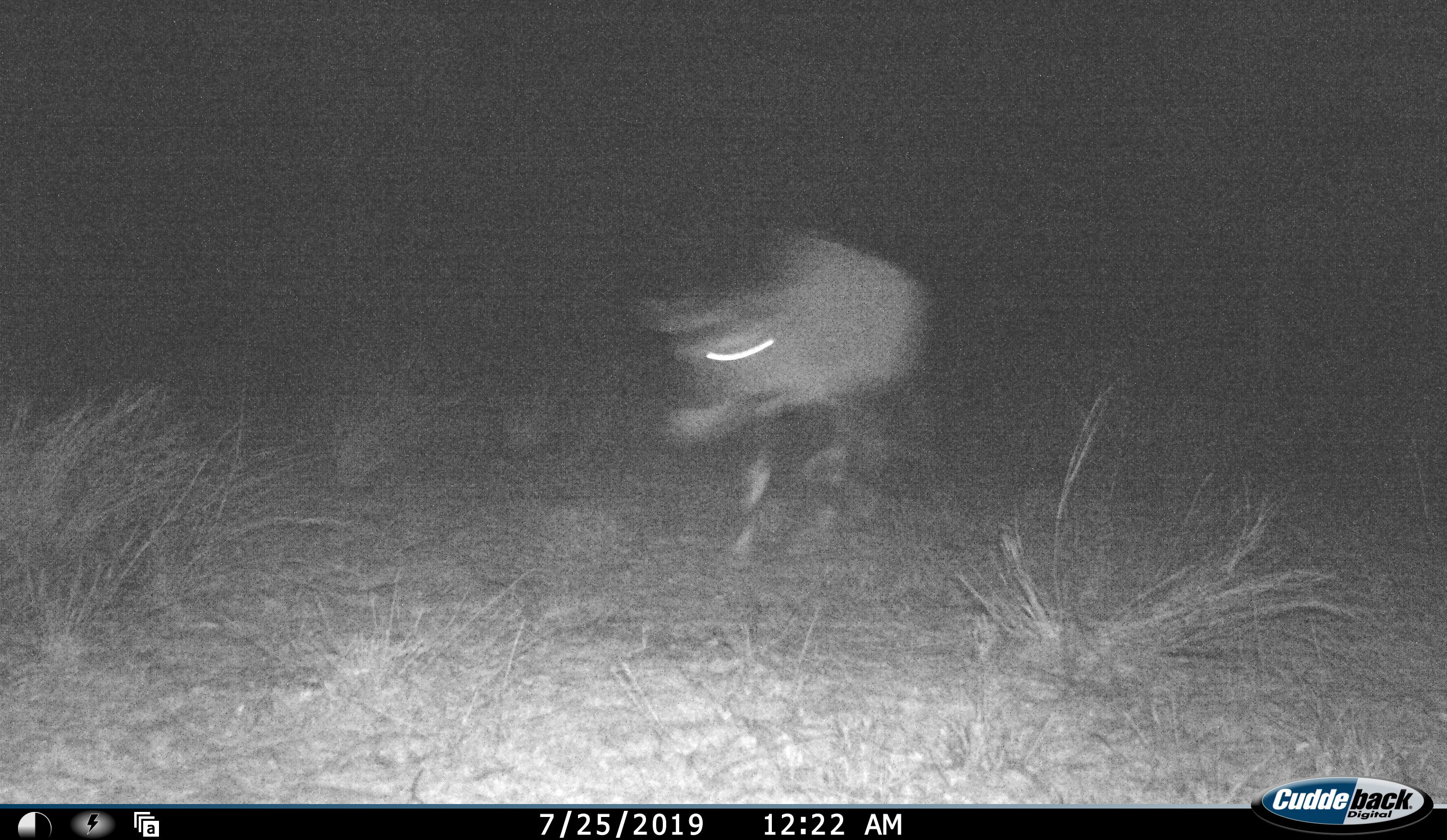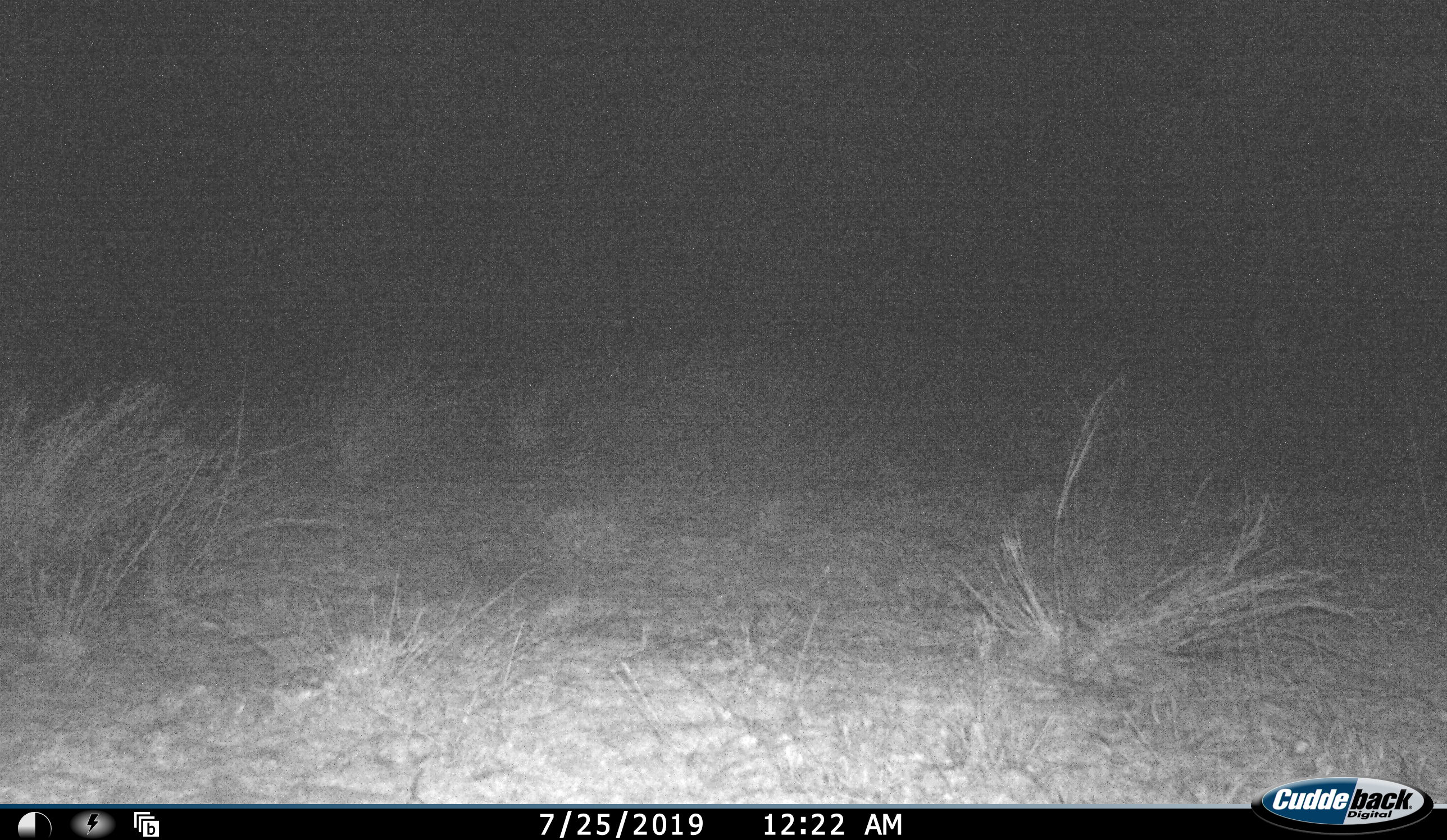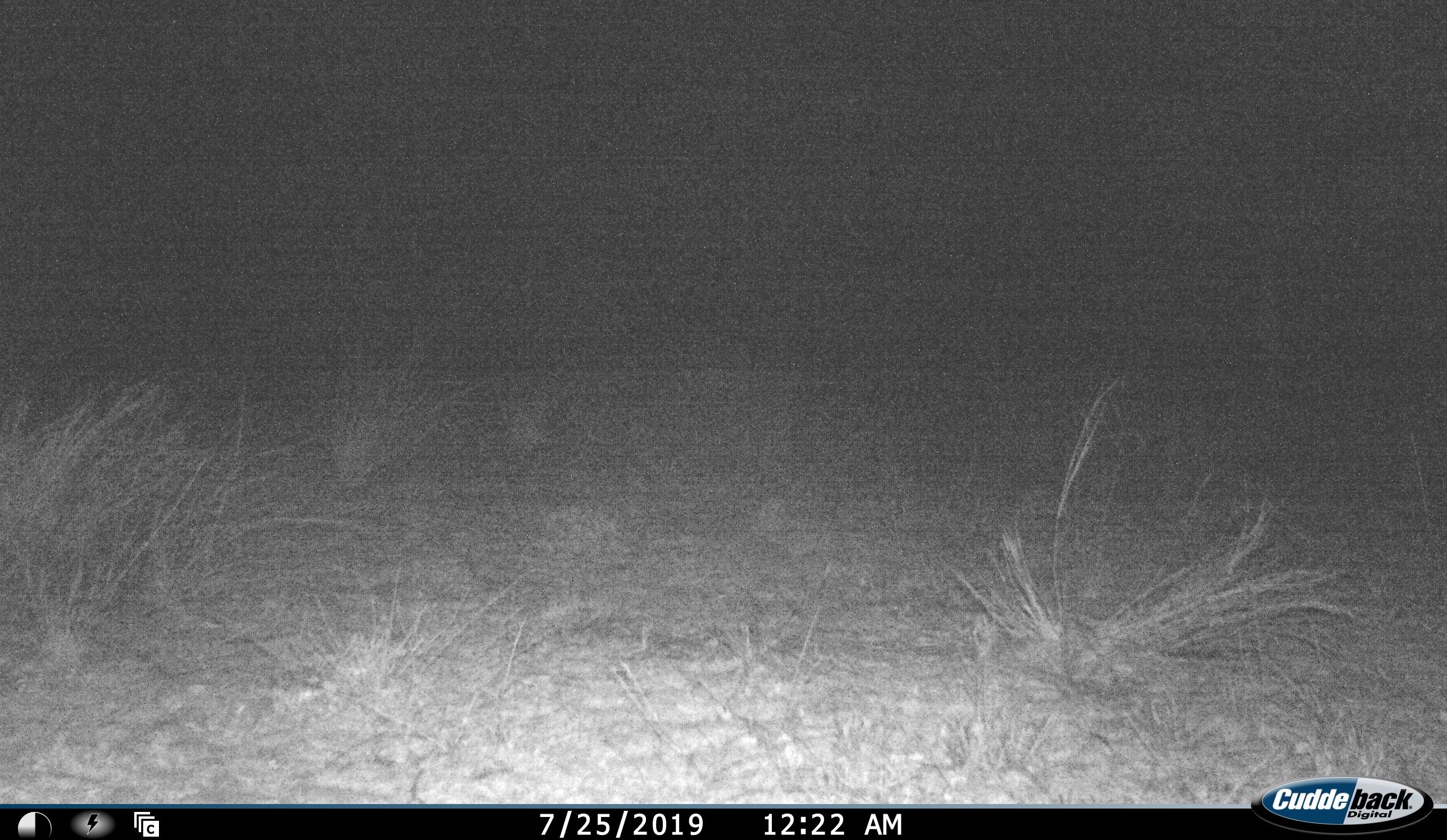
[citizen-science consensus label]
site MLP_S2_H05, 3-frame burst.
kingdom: Animalia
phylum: Chordata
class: Mammalia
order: Artiodactyla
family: Bovidae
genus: Oryx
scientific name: Oryx gazella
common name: gemsbok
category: oryx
Oryx (gemsbok) (Oryx gazella), count 1. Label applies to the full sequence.